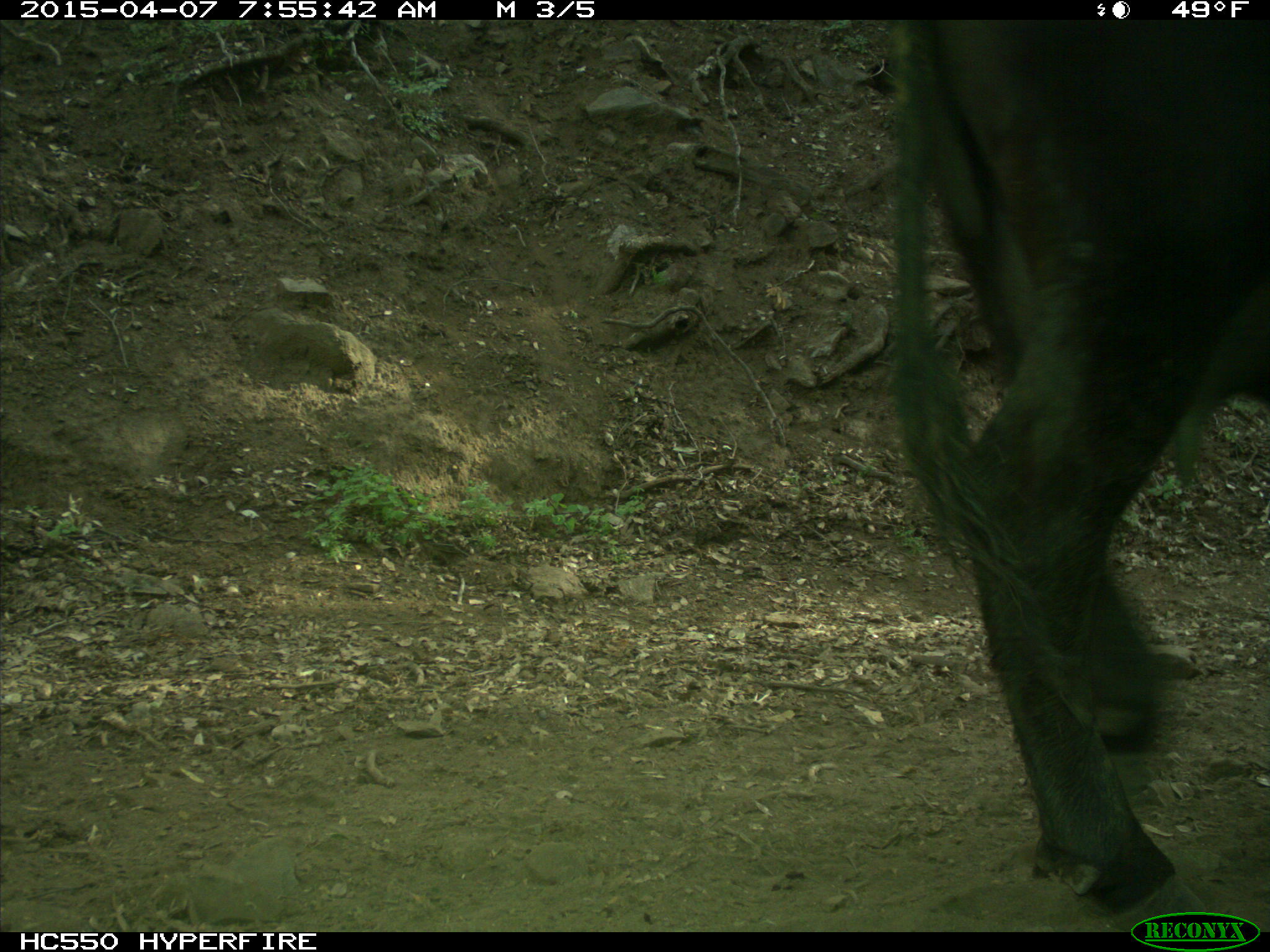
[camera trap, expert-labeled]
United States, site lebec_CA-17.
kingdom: Animalia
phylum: Chordata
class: Mammalia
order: Artiodactyla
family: Bovidae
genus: Bos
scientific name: Bos taurus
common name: domestic cow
Bos taurus (domestic cow).